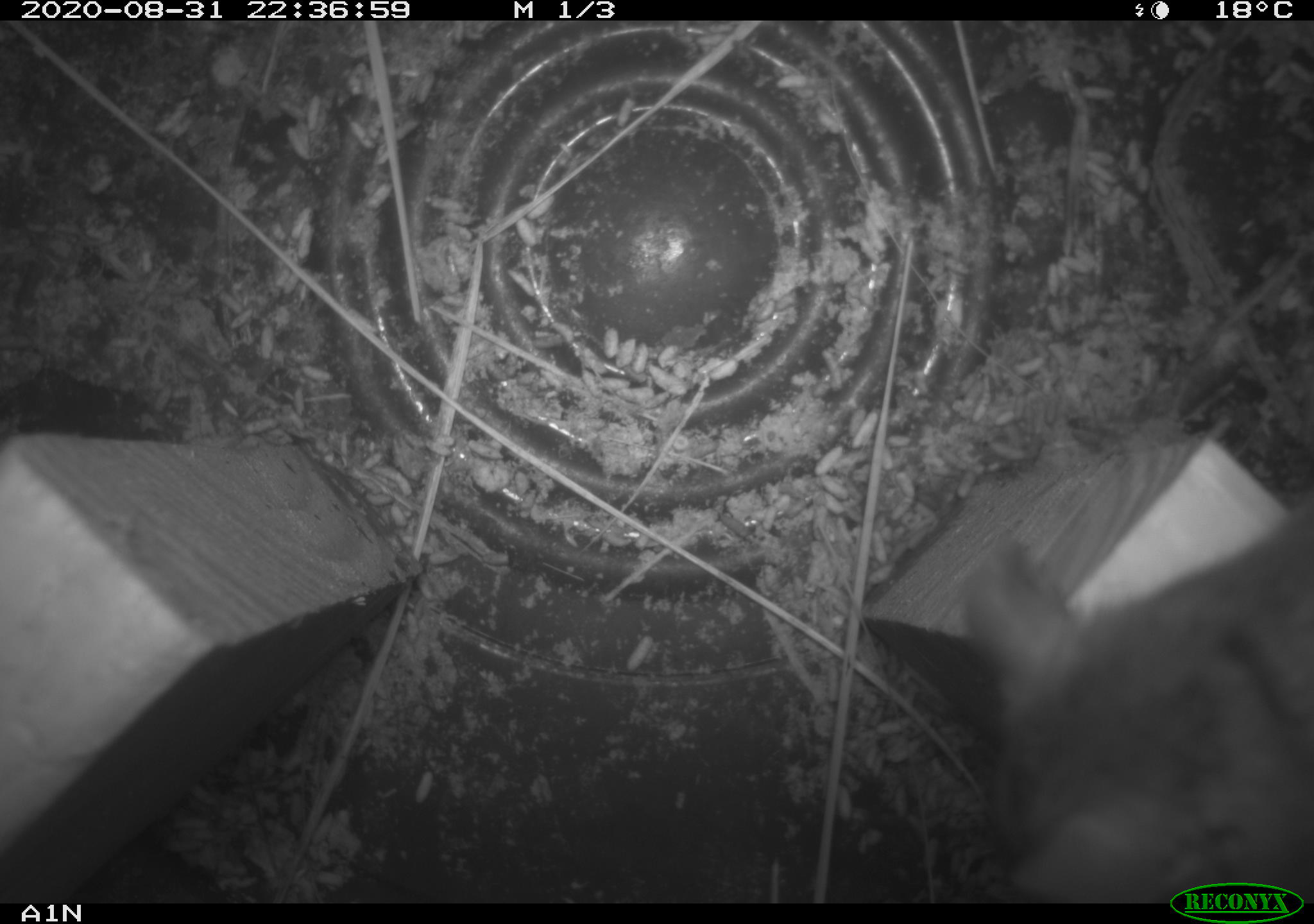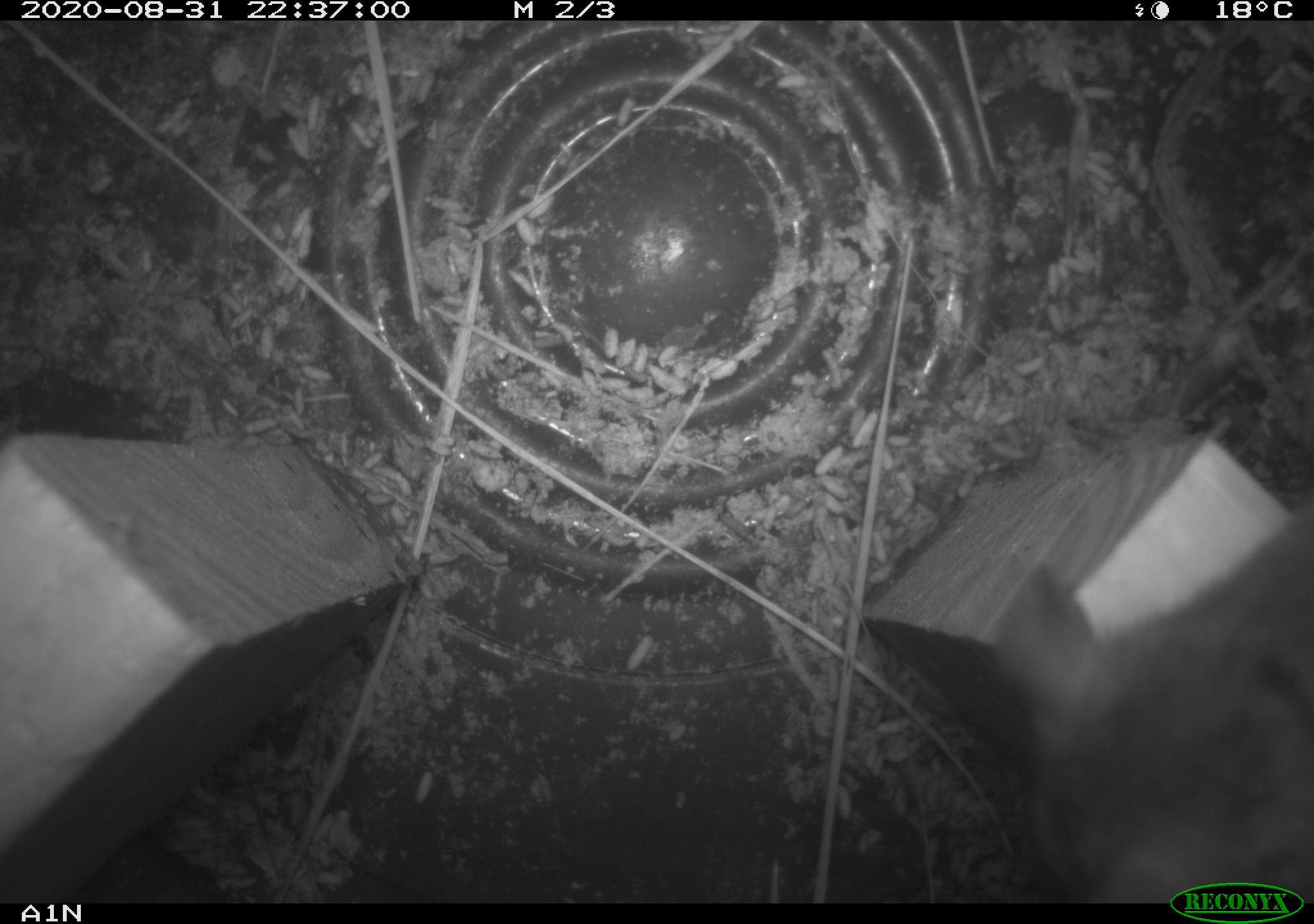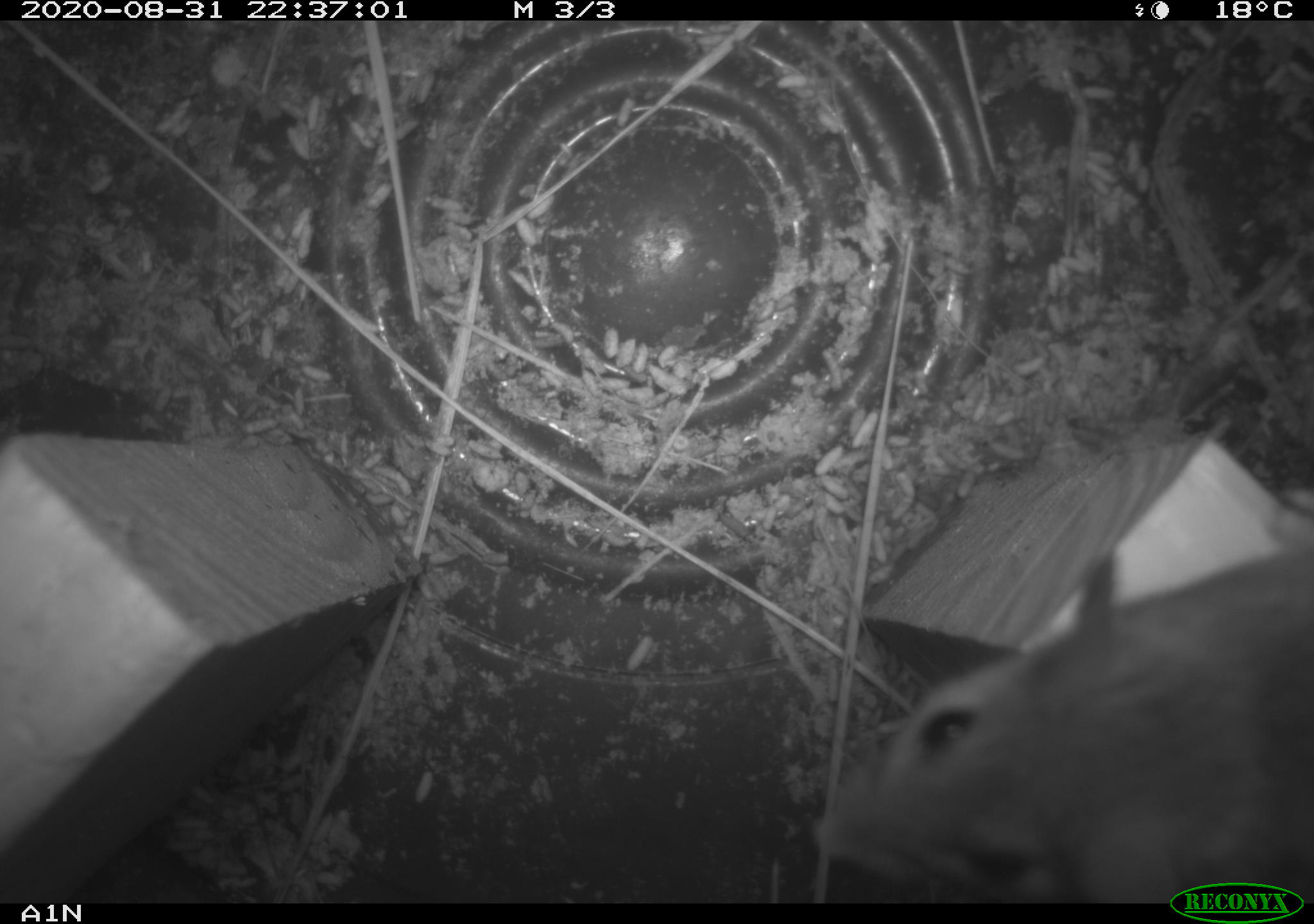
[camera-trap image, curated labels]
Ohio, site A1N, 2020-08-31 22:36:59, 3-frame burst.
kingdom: Animalia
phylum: Chordata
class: Mammalia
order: Rodentia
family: Cricetidae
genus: Peromyscus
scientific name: Peromyscus leucopus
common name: white-footed mouse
White-footed mouse (Peromyscus leucopus).